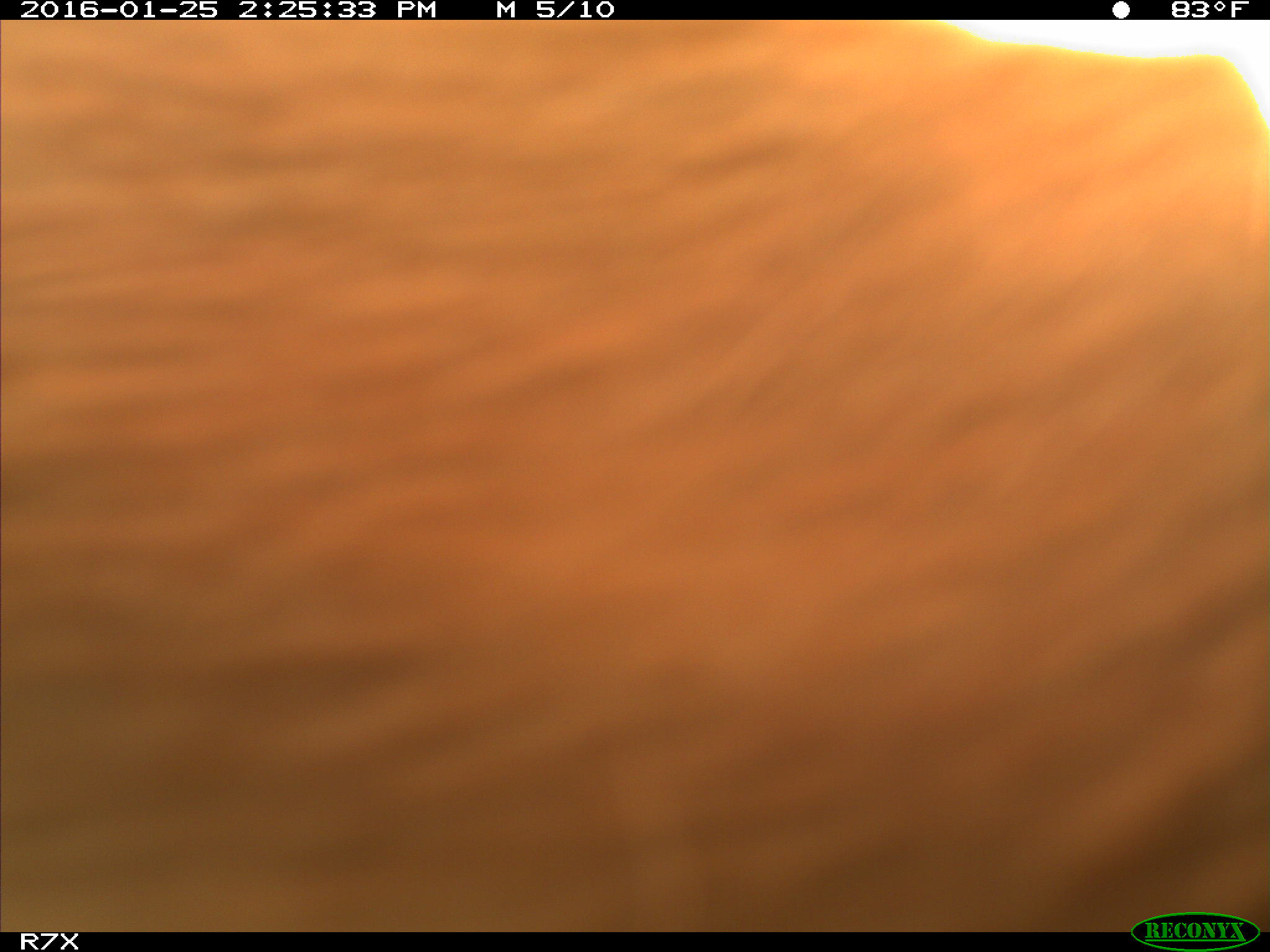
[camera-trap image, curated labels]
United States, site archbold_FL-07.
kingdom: Animalia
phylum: Chordata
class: Mammalia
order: Artiodactyla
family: Bovidae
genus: Bos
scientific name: Bos taurus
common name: domestic cow